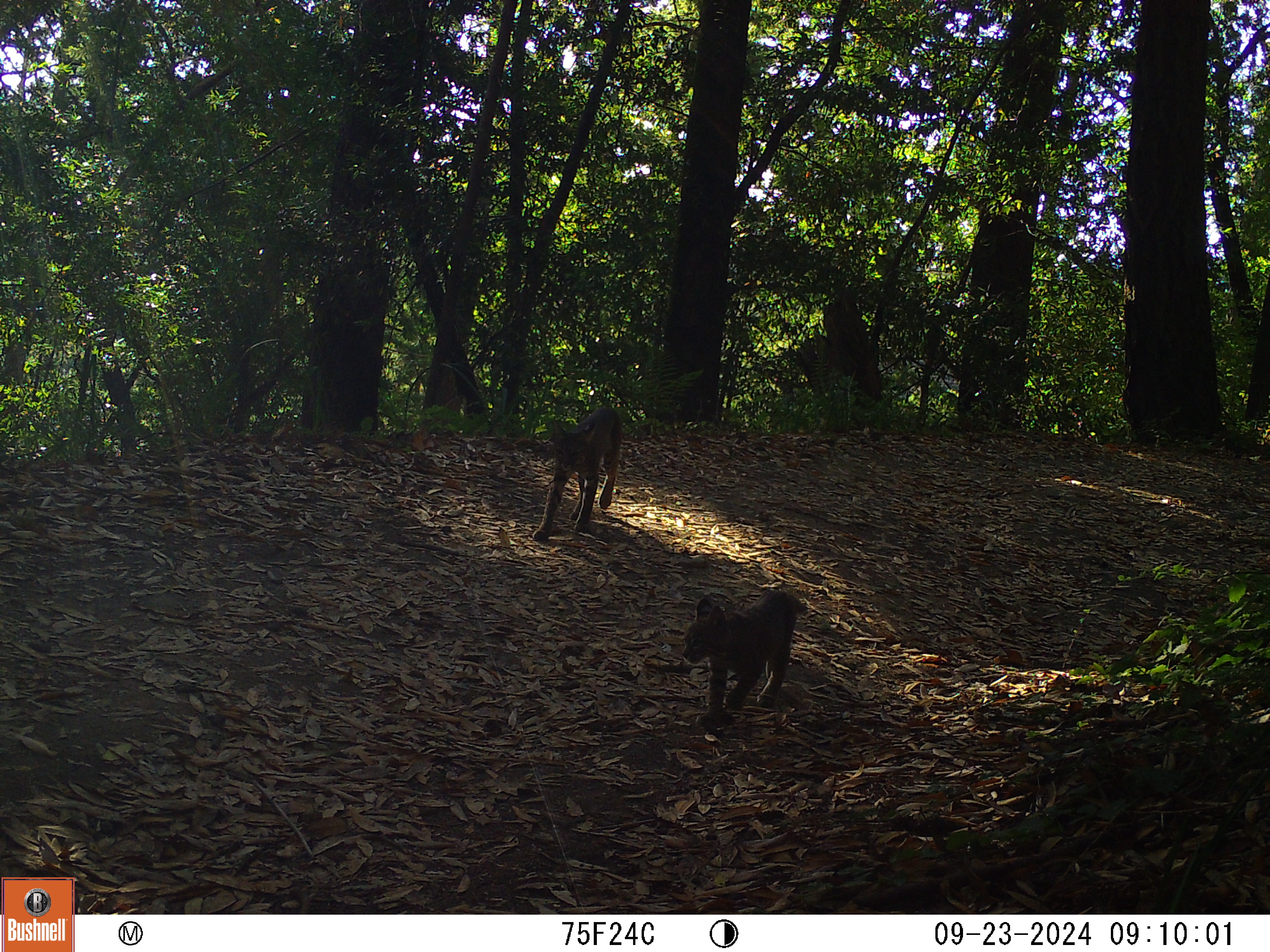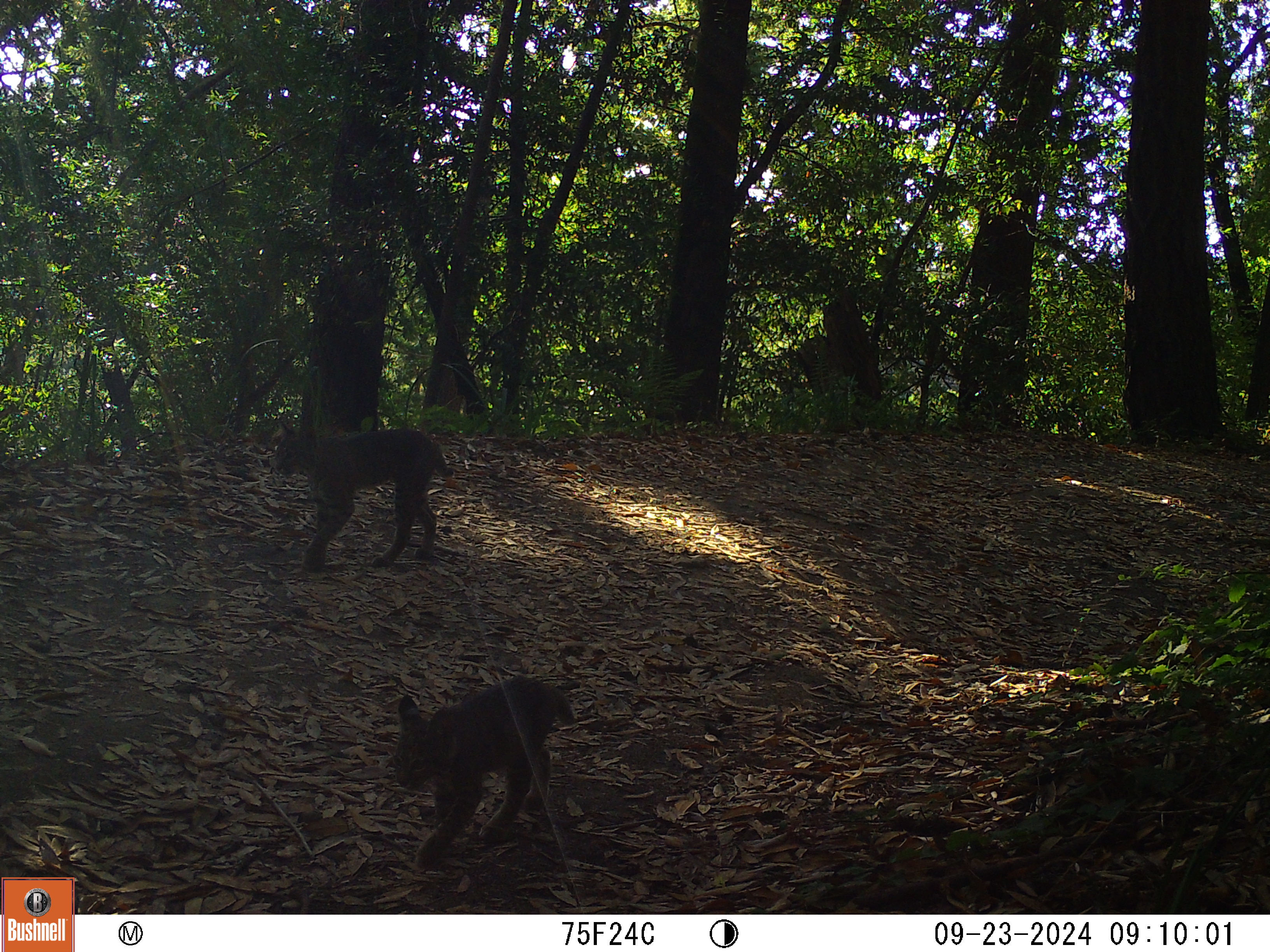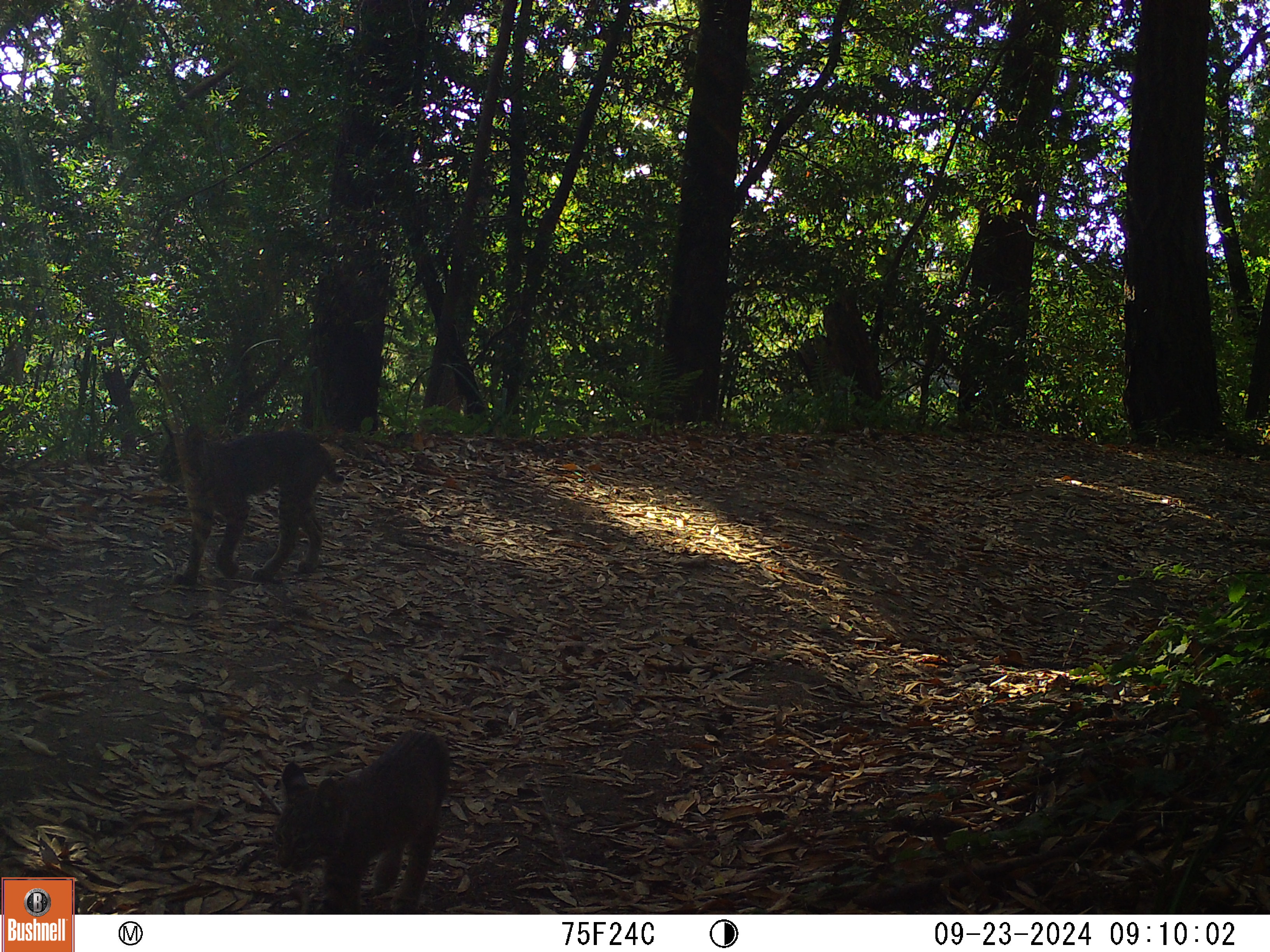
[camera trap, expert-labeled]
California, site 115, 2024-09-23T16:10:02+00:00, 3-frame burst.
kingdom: Animalia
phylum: Chordata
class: Mammalia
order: Carnivora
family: Felidae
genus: Lynx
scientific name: Lynx rufus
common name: bobcat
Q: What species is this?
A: Bobcat (Lynx rufus).